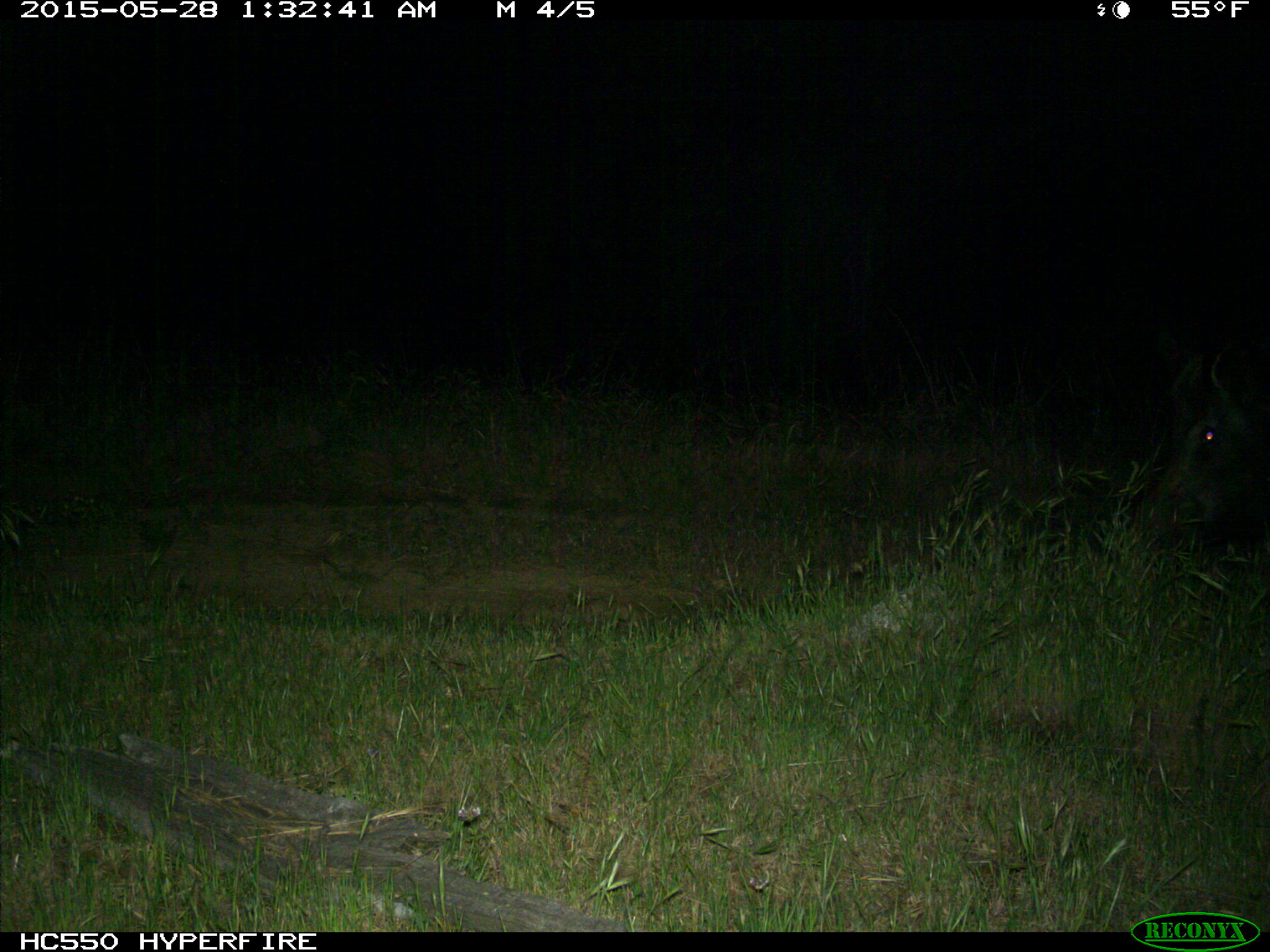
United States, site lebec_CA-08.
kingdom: Animalia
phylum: Chordata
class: Mammalia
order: Artiodactyla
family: Suidae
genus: Sus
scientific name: Sus scrofa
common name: wild boar